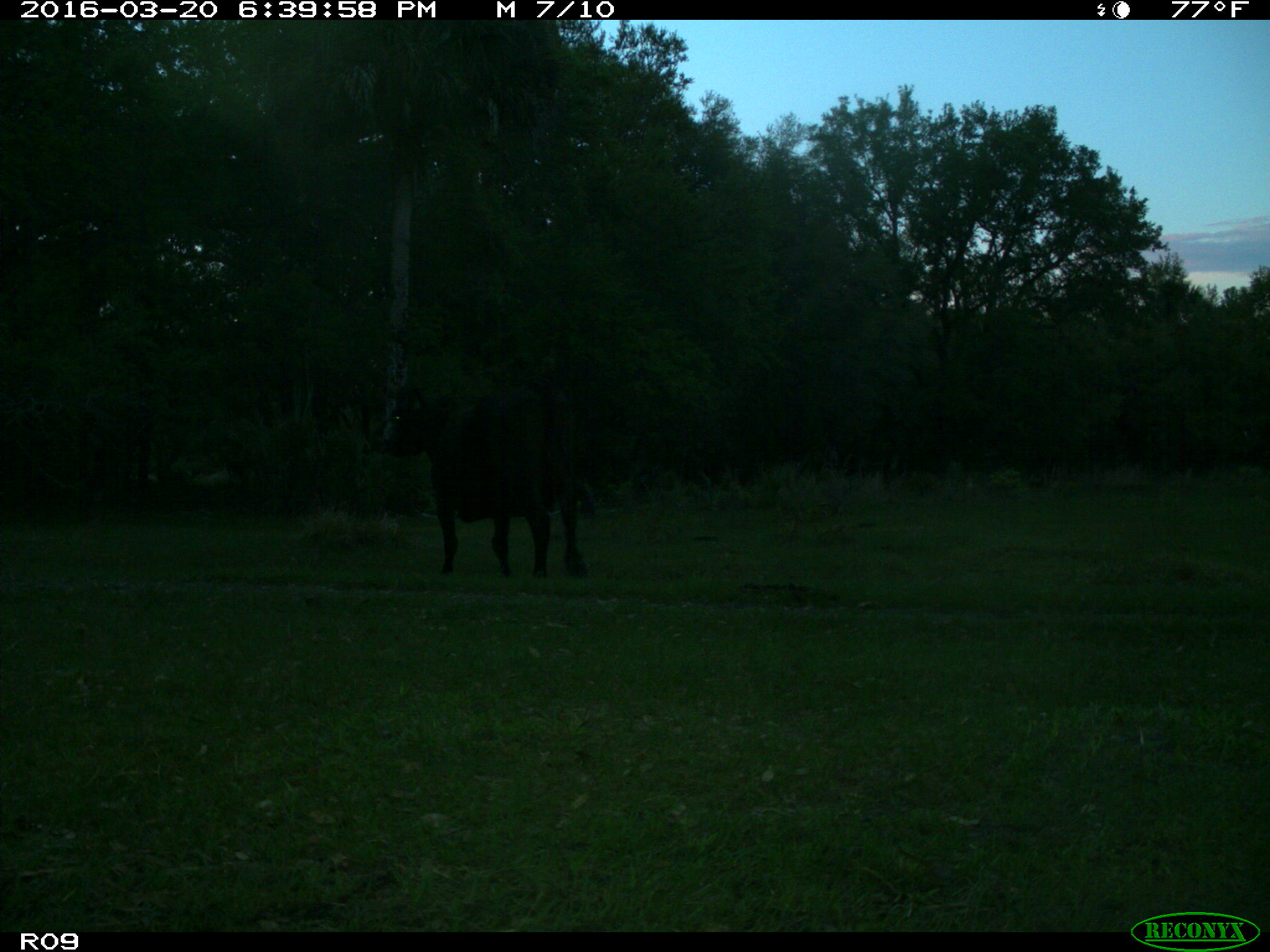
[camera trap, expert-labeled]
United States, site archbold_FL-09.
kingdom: Animalia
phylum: Chordata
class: Mammalia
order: Artiodactyla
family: Bovidae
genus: Bos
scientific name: Bos taurus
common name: domestic cow